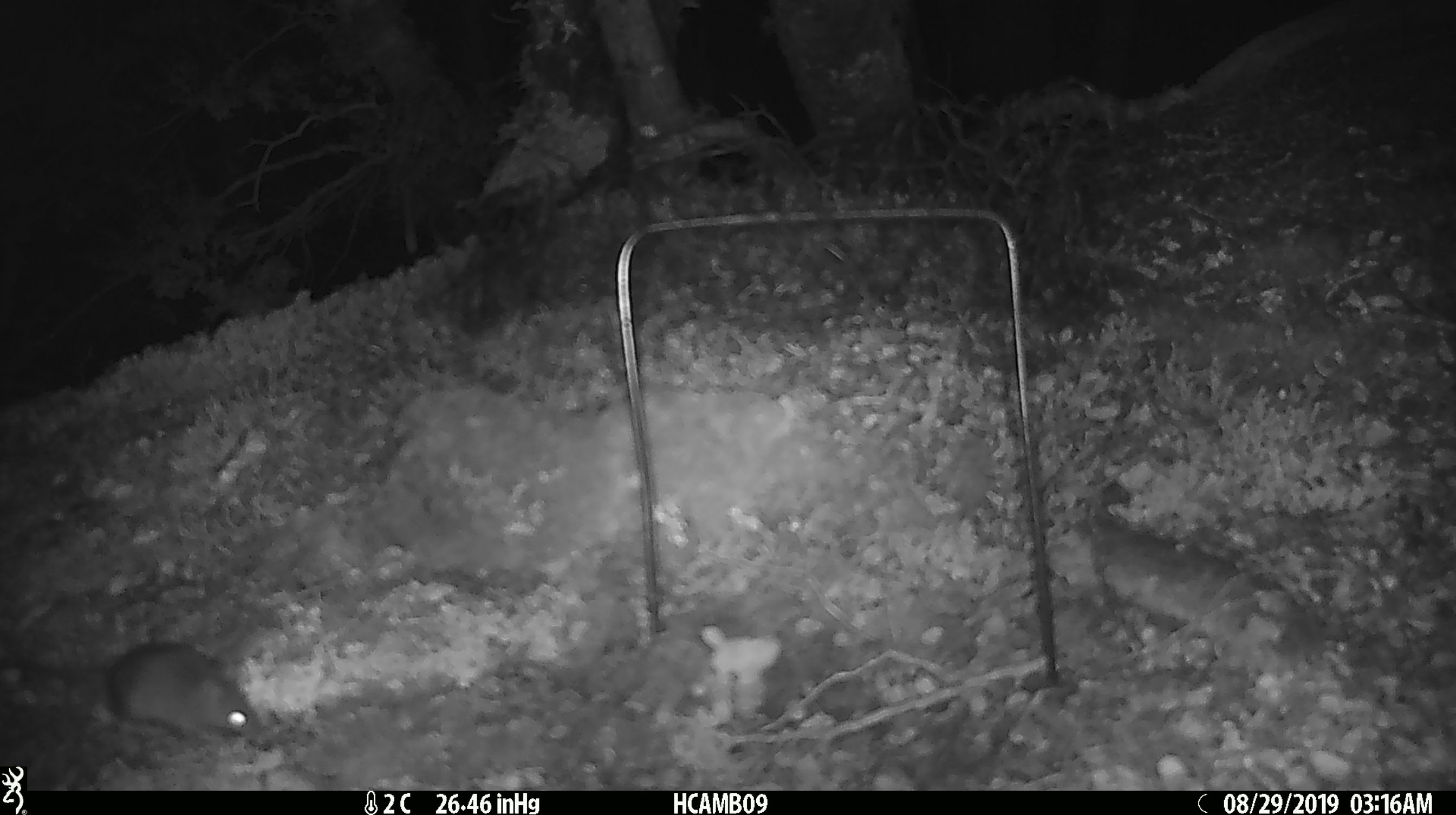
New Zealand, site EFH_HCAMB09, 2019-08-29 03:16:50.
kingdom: Animalia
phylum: Chordata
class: Mammalia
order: Rodentia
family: Muridae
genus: Mus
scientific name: Mus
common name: mouse